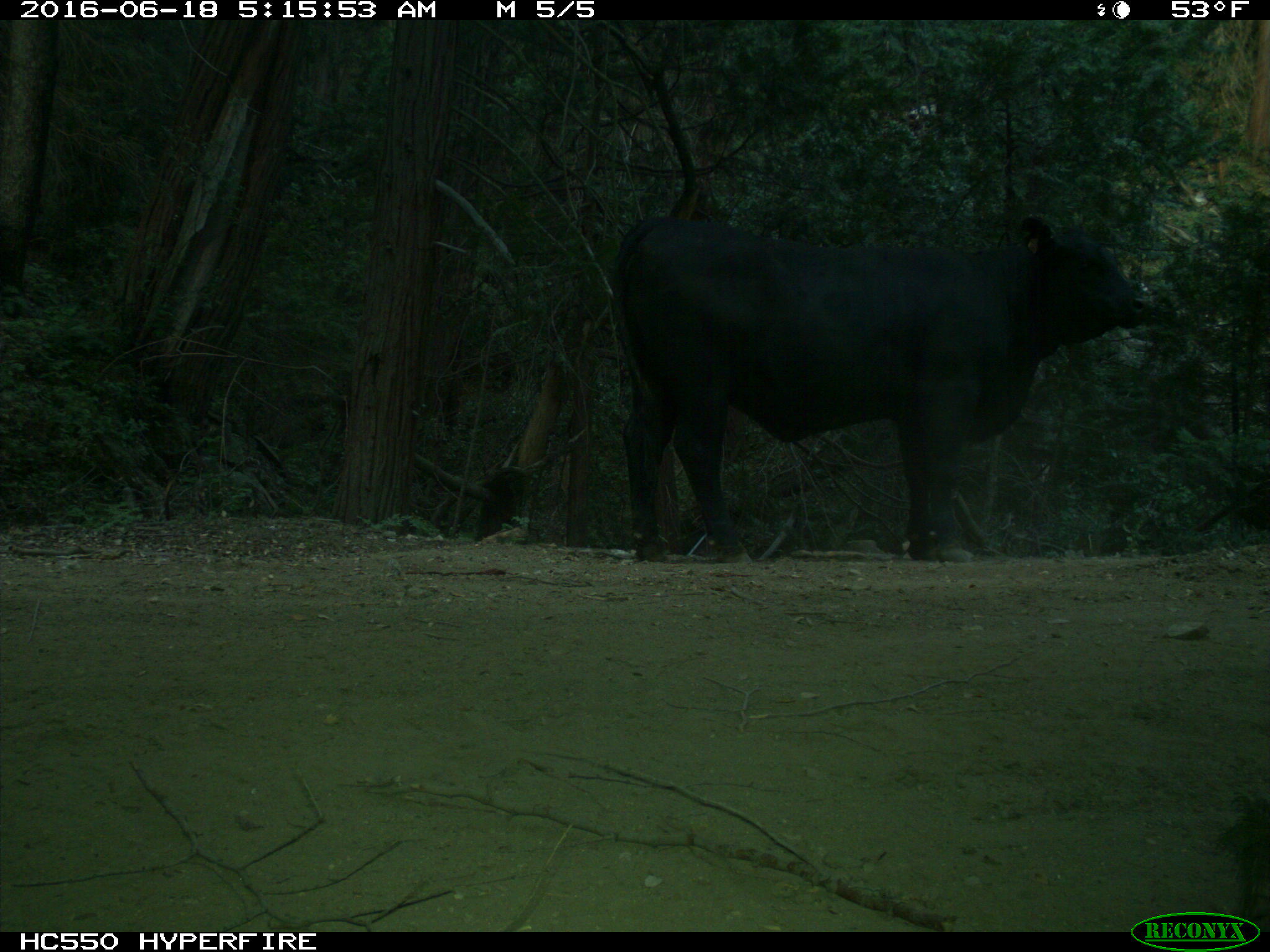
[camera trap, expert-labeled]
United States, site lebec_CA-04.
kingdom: Animalia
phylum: Chordata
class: Mammalia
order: Artiodactyla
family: Bovidae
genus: Bos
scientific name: Bos taurus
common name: domestic cow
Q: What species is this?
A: Bos taurus (domestic cow).